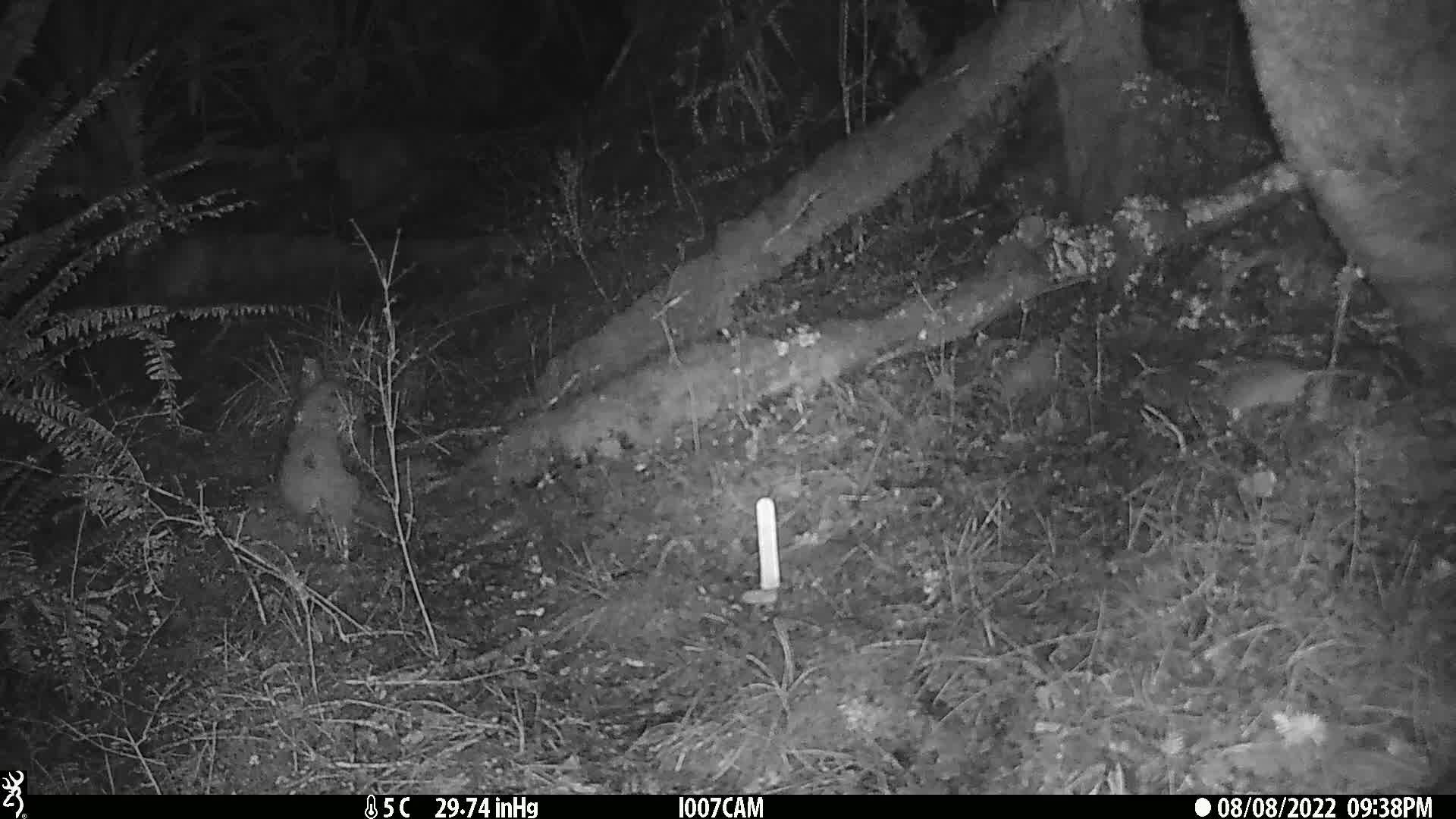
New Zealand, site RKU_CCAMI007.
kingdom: Animalia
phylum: Chordata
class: Mammalia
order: Rodentia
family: Muridae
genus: Rattus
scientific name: Rattus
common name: rat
Rat (Rattus).